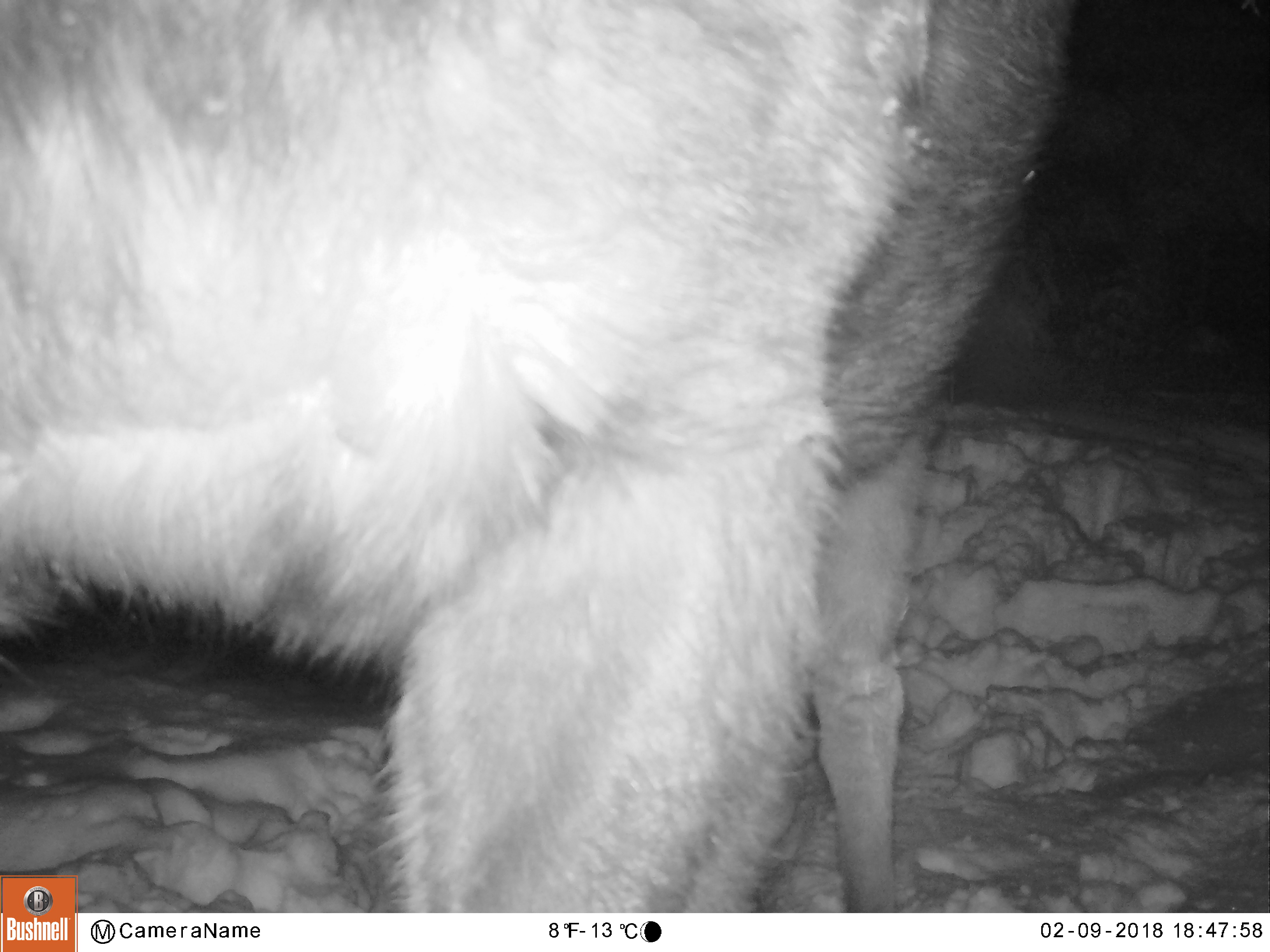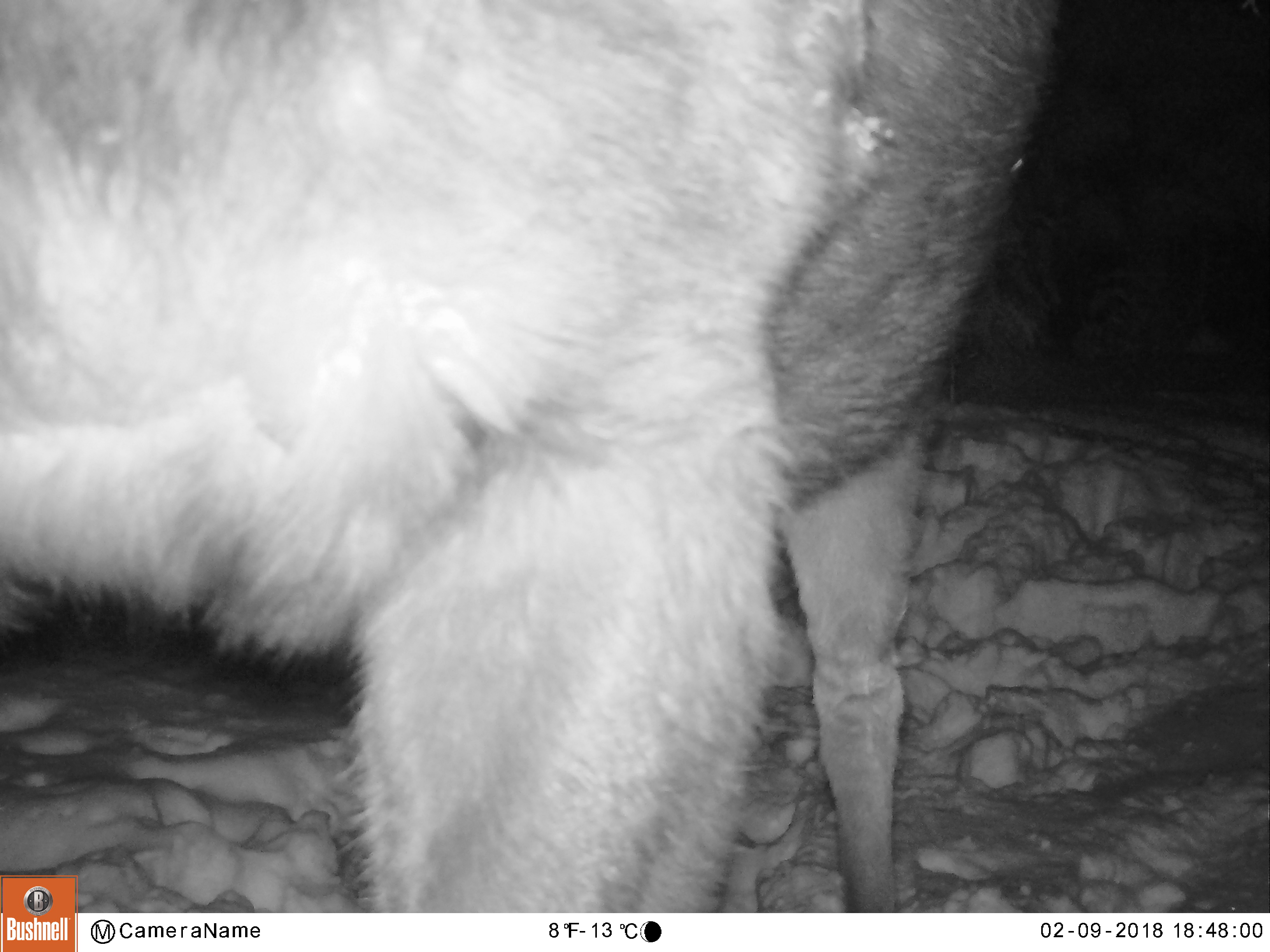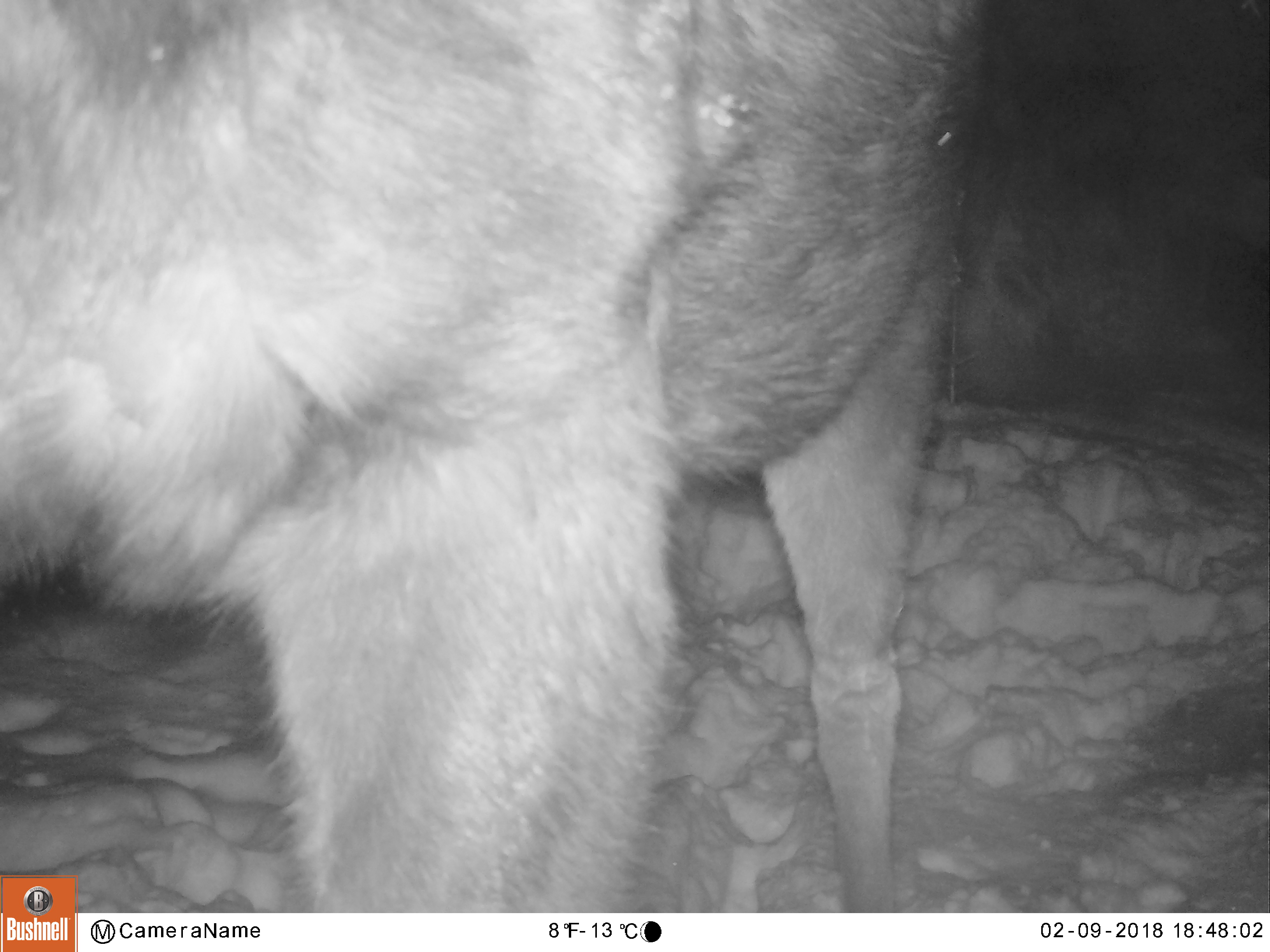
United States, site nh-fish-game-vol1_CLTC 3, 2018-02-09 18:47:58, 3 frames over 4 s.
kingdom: Animalia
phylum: Chordata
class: Mammalia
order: Artiodactyla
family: Cervidae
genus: Alces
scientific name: Alces alces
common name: moose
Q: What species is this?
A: Moose (Alces alces).